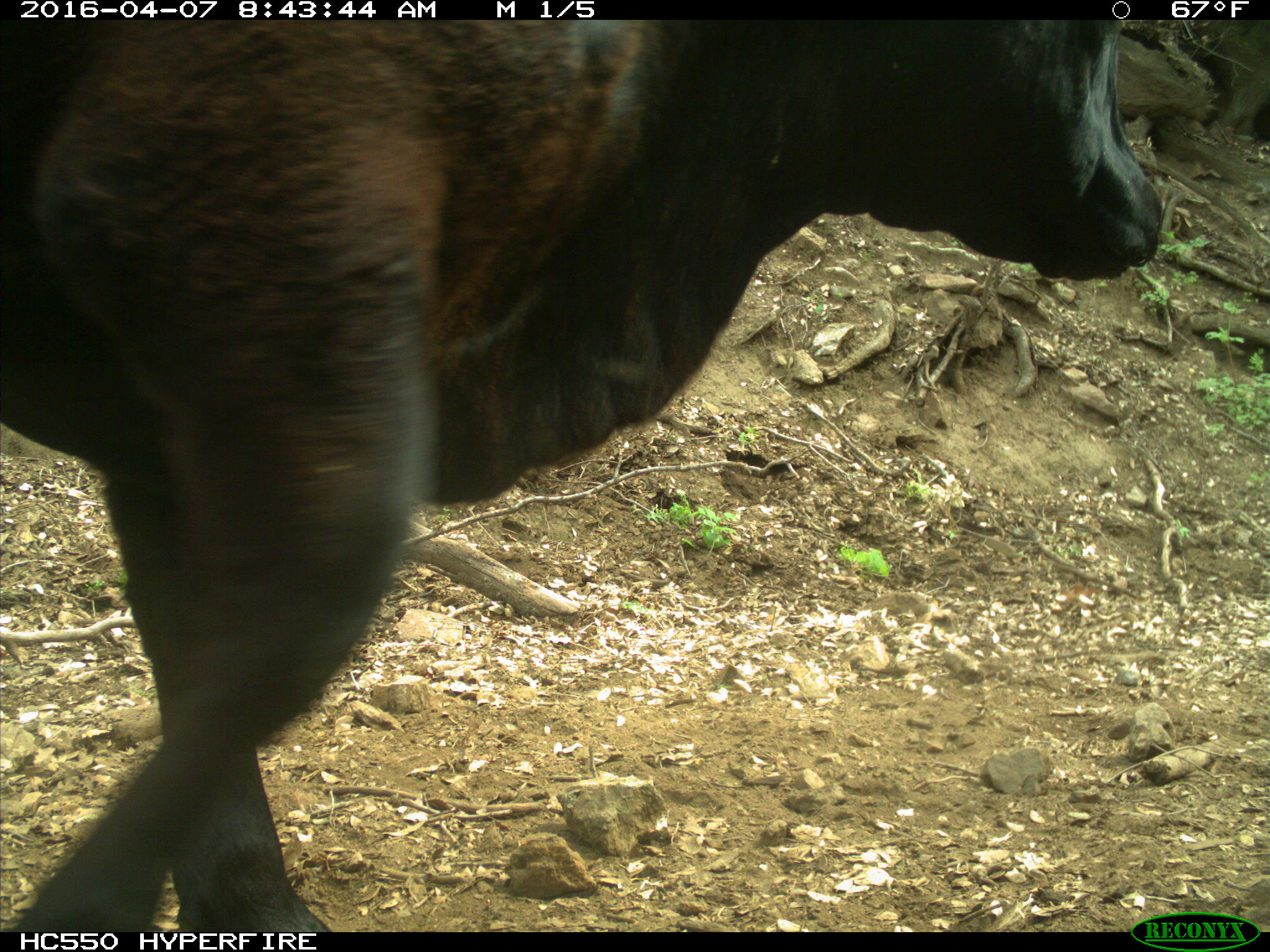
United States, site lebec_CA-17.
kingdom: Animalia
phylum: Chordata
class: Mammalia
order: Artiodactyla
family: Bovidae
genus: Bos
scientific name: Bos taurus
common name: domestic cow